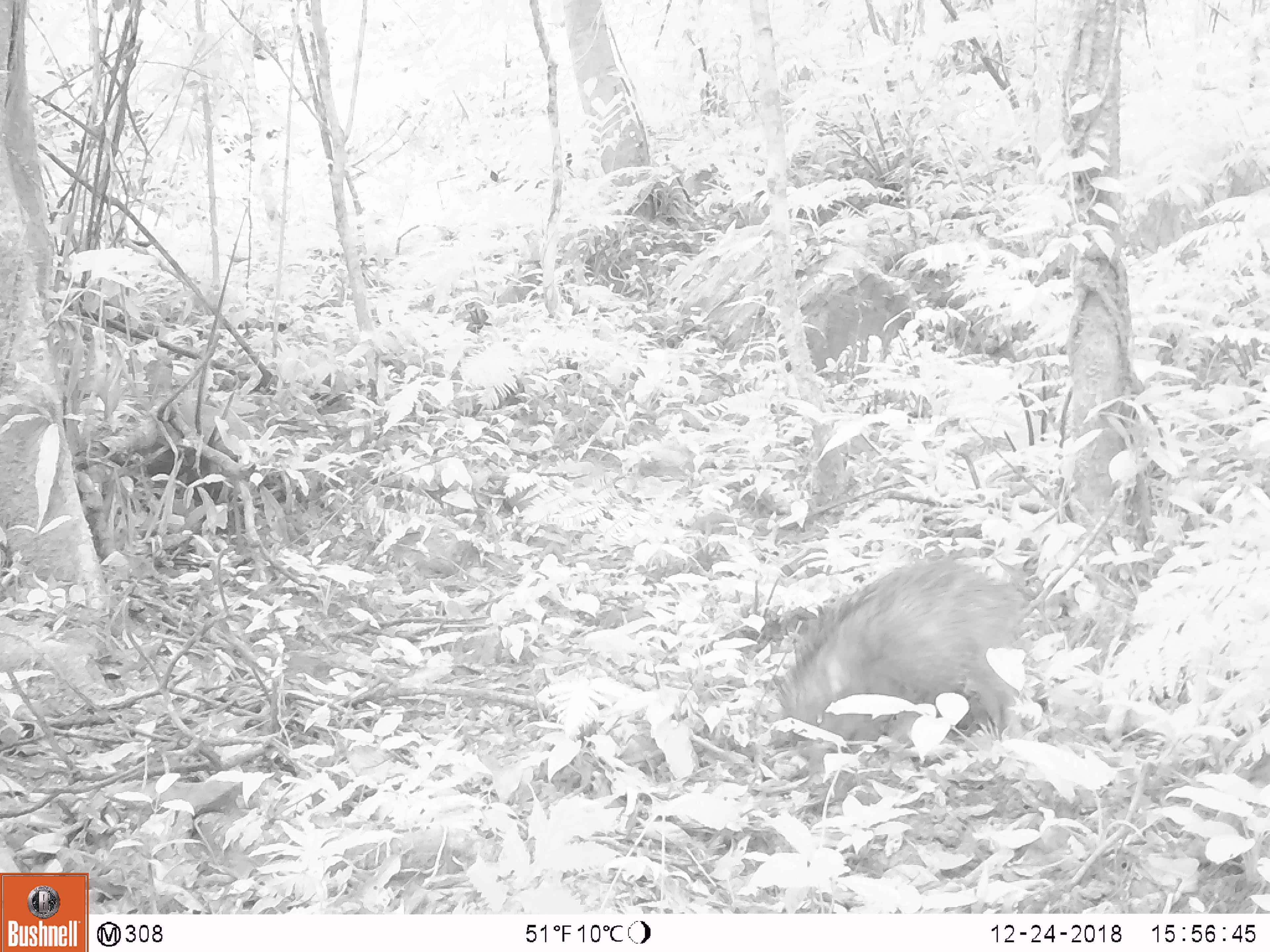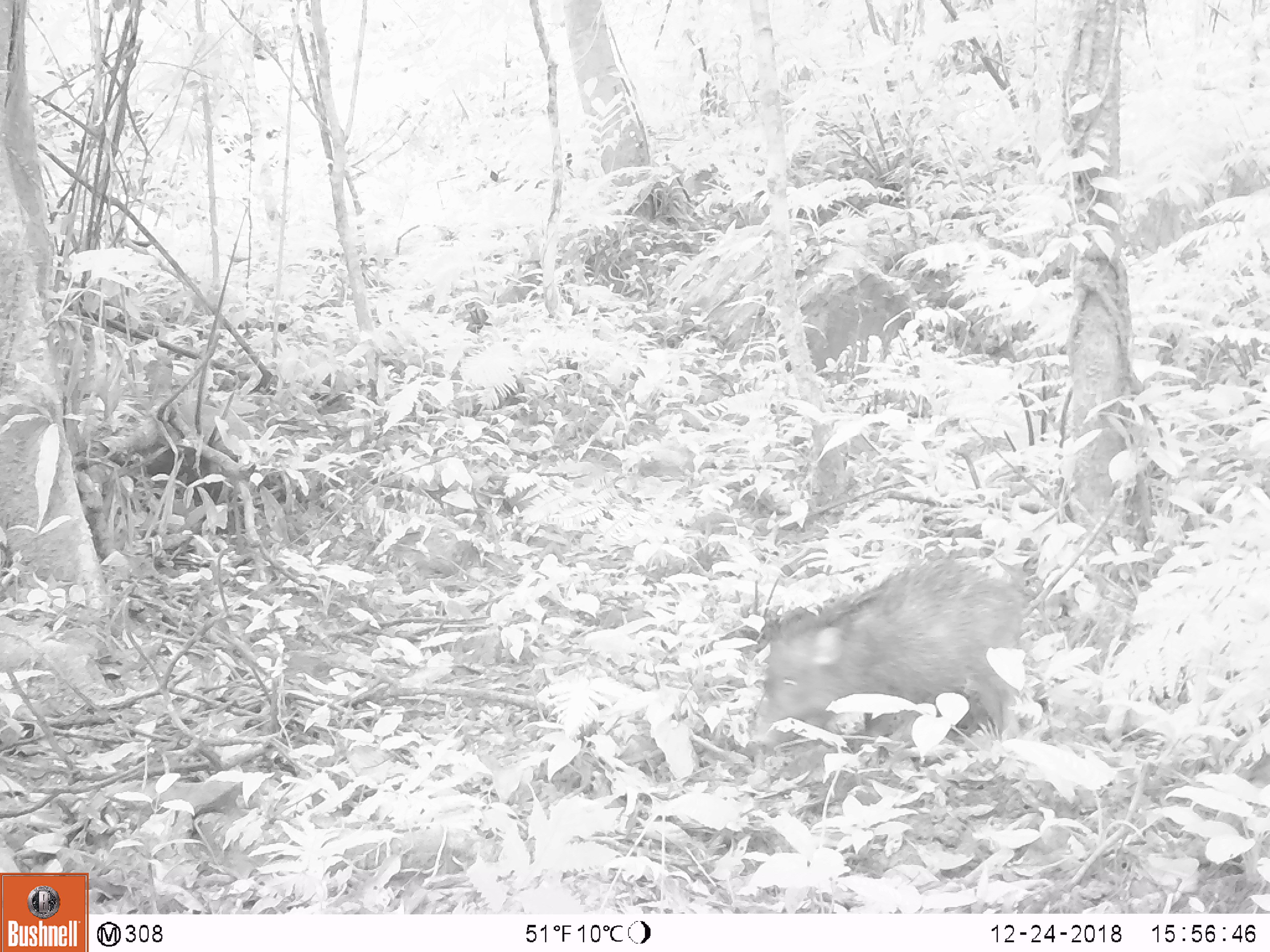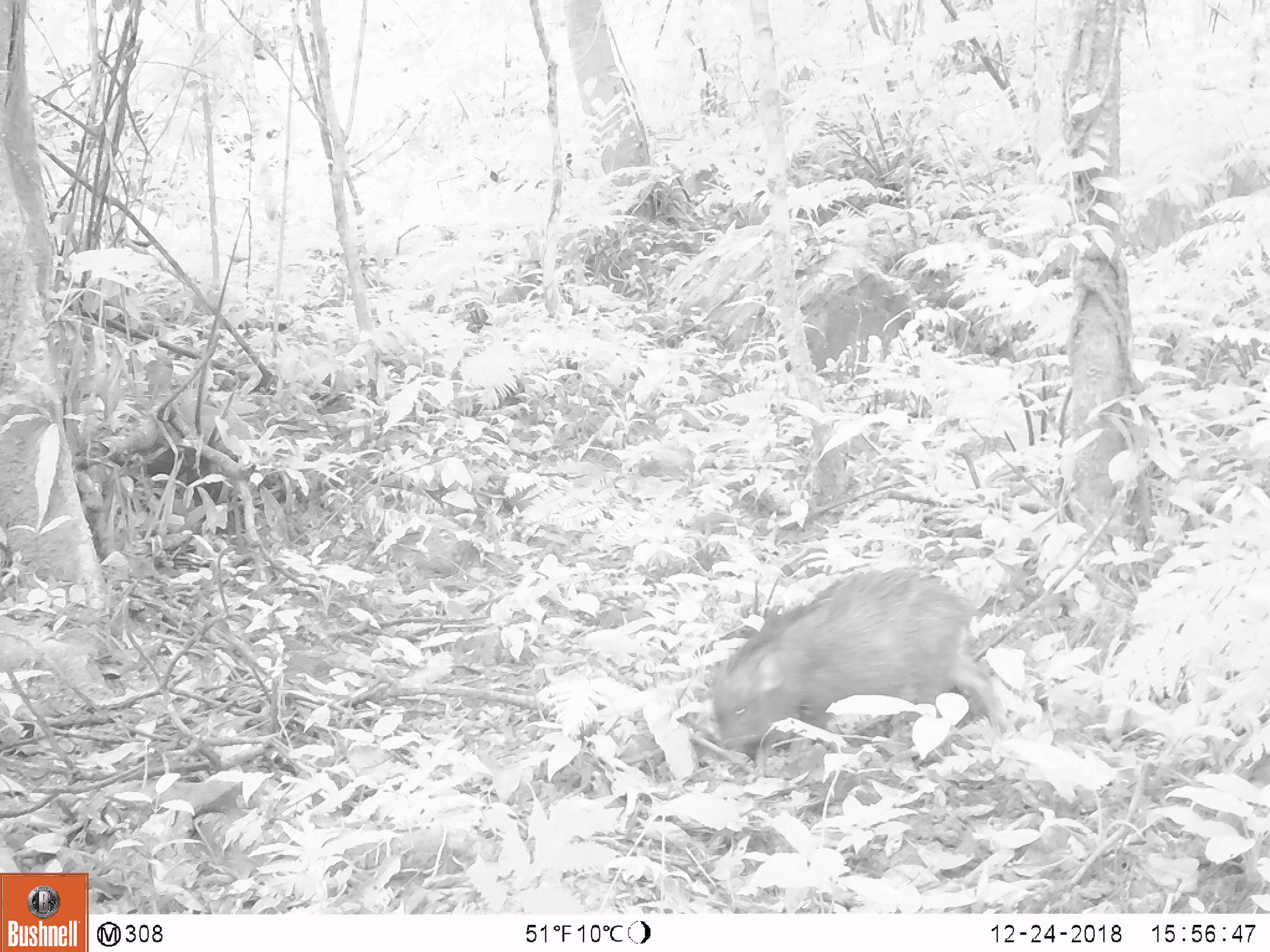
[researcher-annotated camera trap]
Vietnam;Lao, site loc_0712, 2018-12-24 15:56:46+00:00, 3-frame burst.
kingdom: Animalia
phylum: Chordata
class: Mammalia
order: Artiodactyla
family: Suidae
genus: Sus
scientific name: Sus scrofa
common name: eurasian wild pig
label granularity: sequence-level